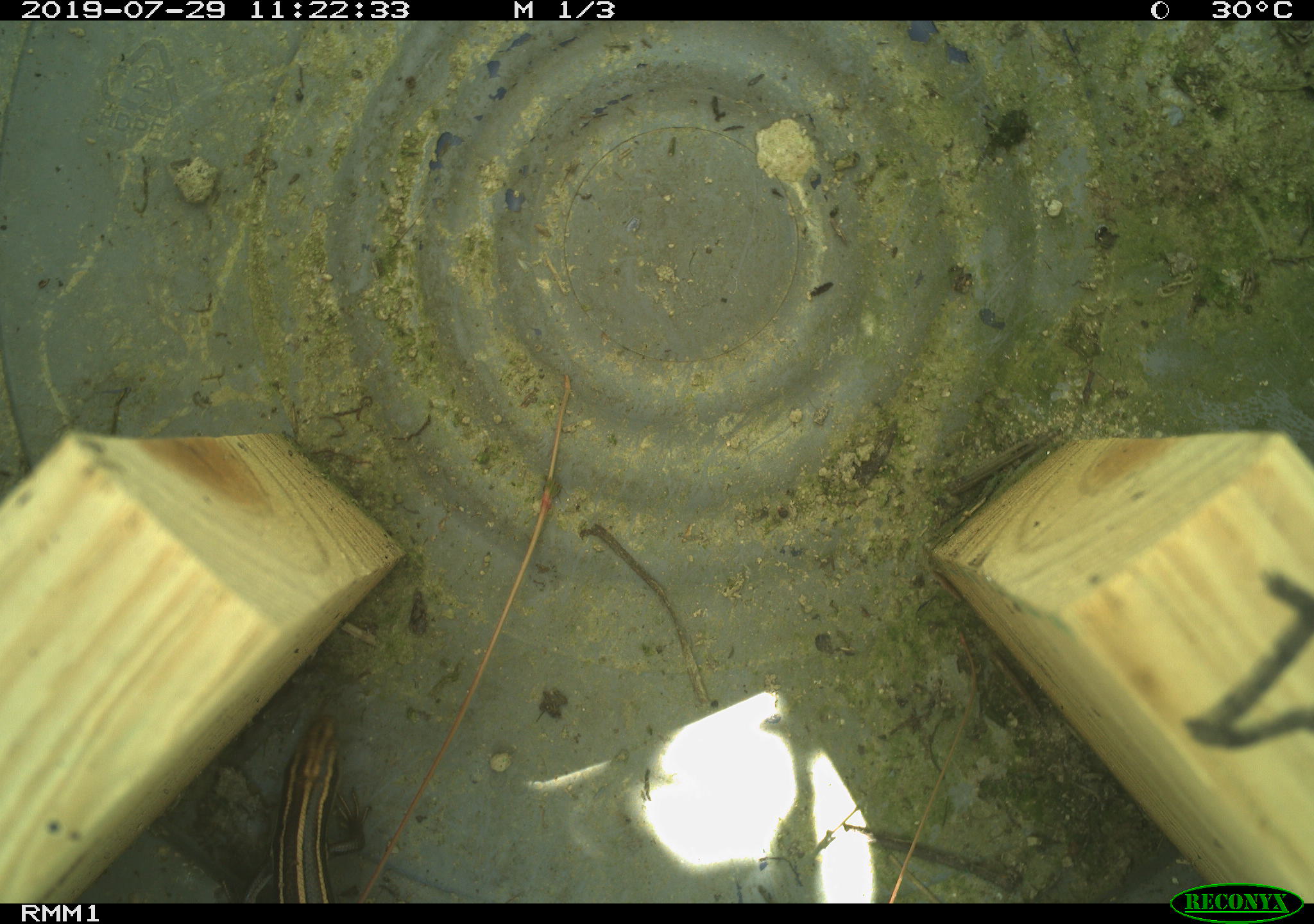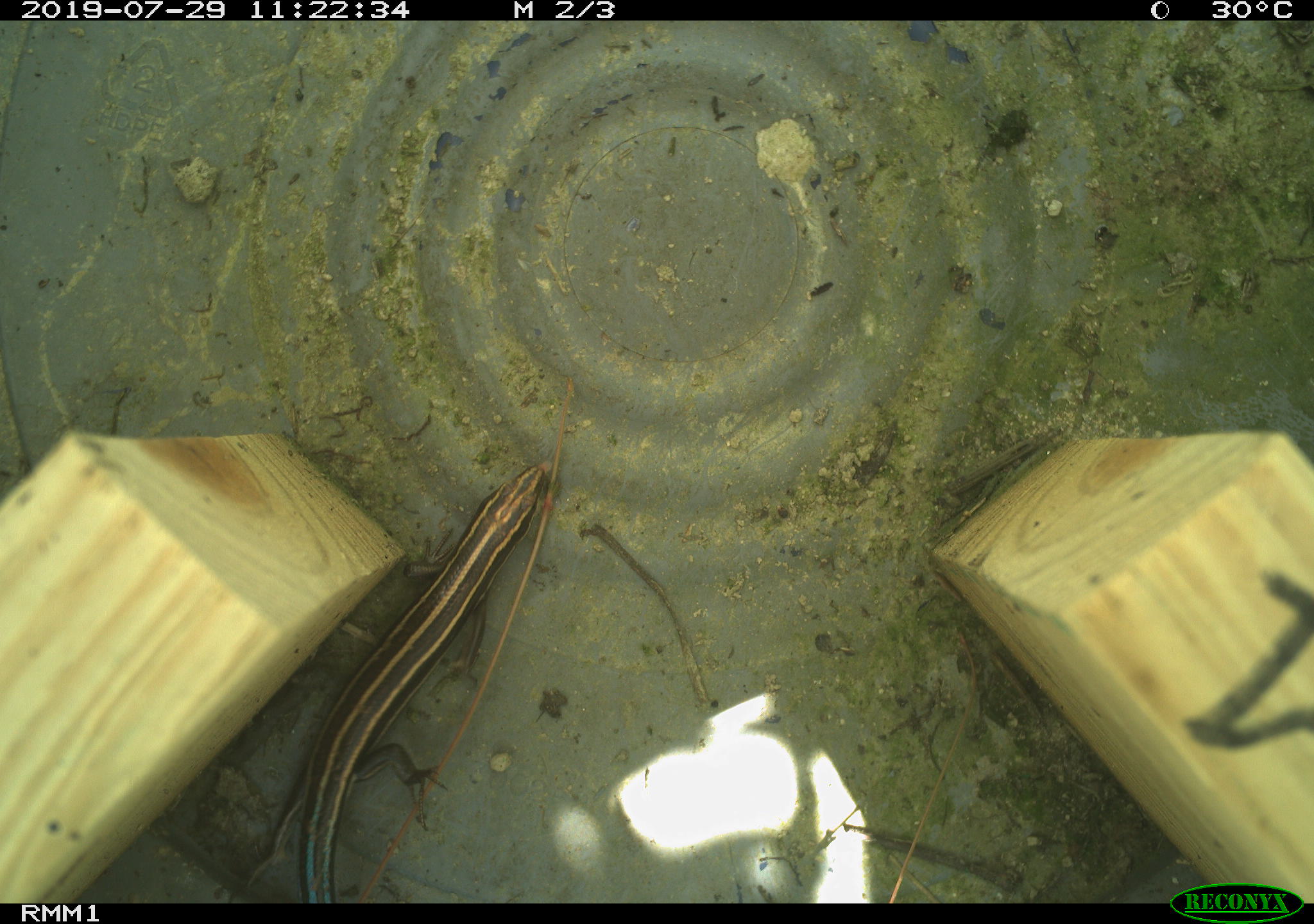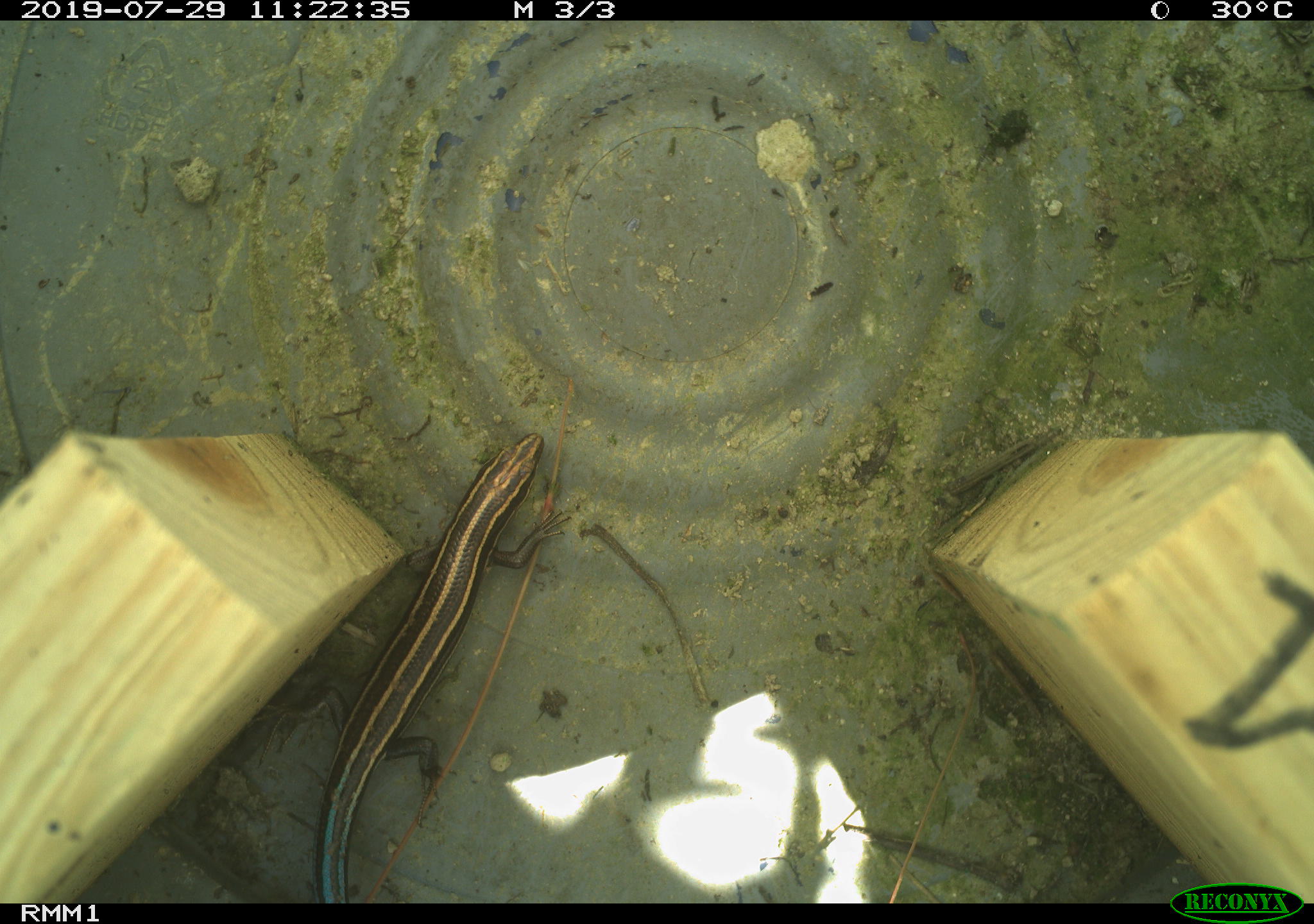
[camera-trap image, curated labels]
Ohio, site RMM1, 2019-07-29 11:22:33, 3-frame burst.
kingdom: Animalia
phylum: Chordata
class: Reptilia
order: Squamata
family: Scincidae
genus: Plestiodon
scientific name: Plestiodon fasciatus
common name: common five-lined skink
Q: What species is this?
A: Common five-lined skink (Plestiodon fasciatus).